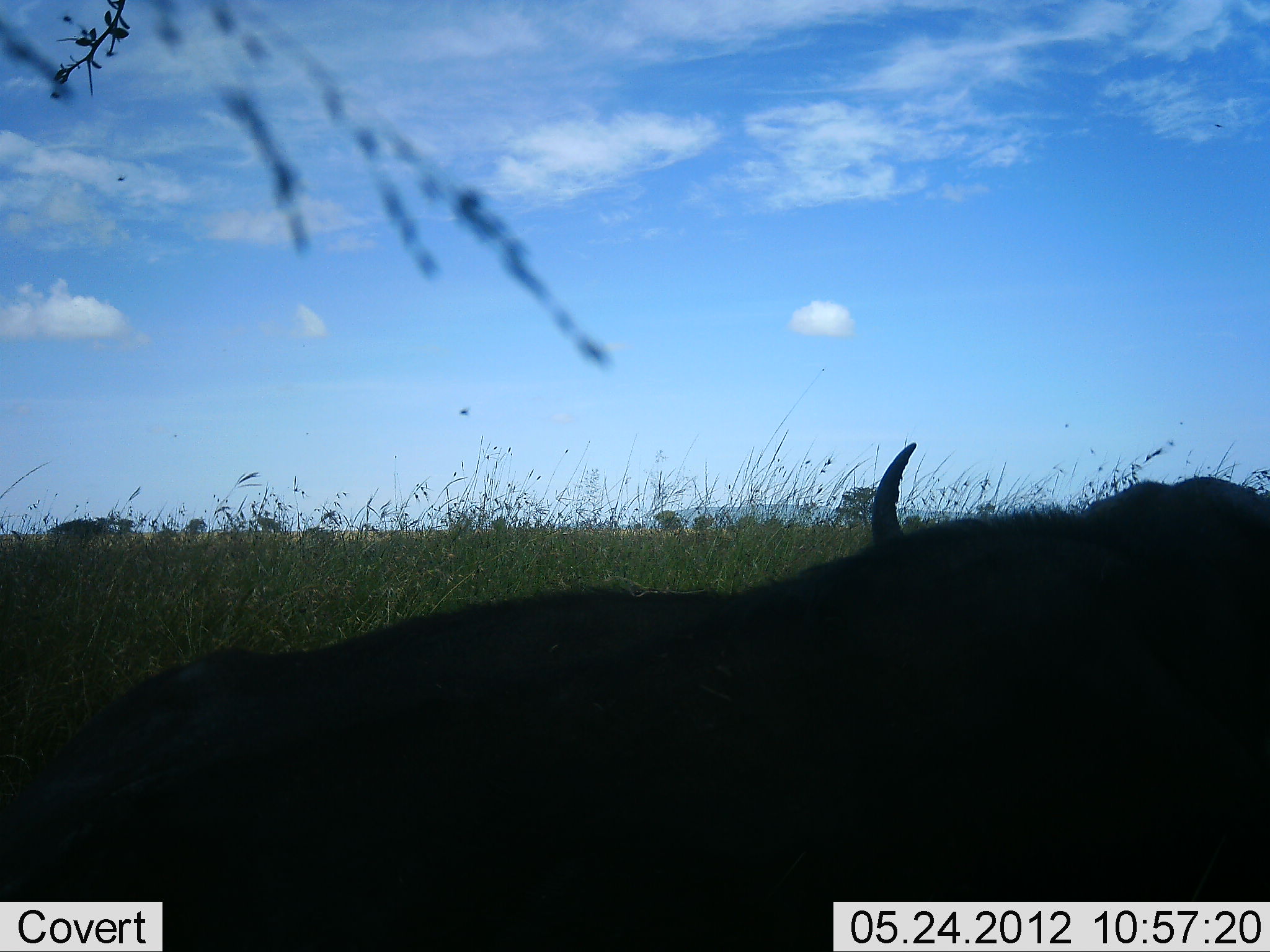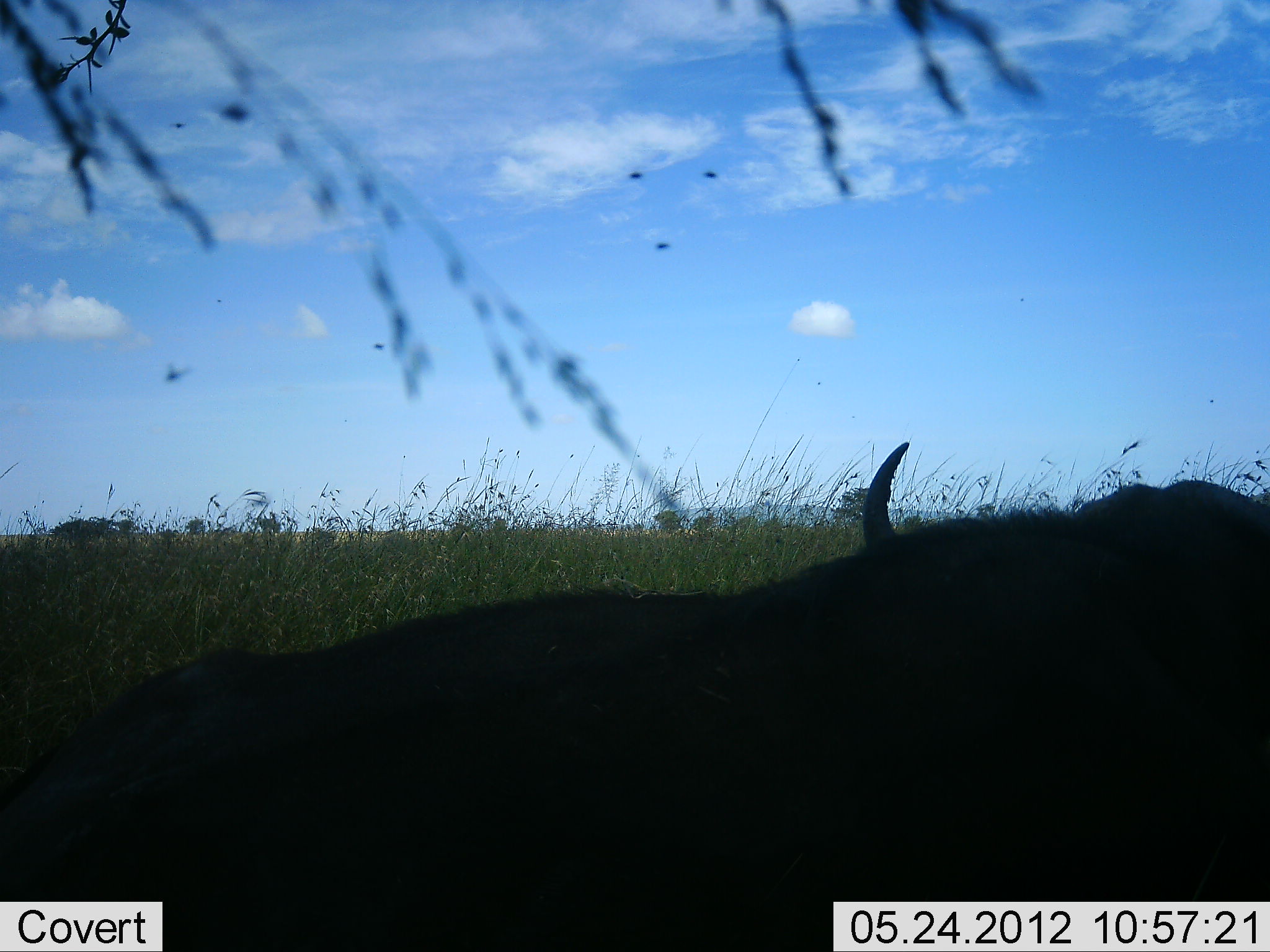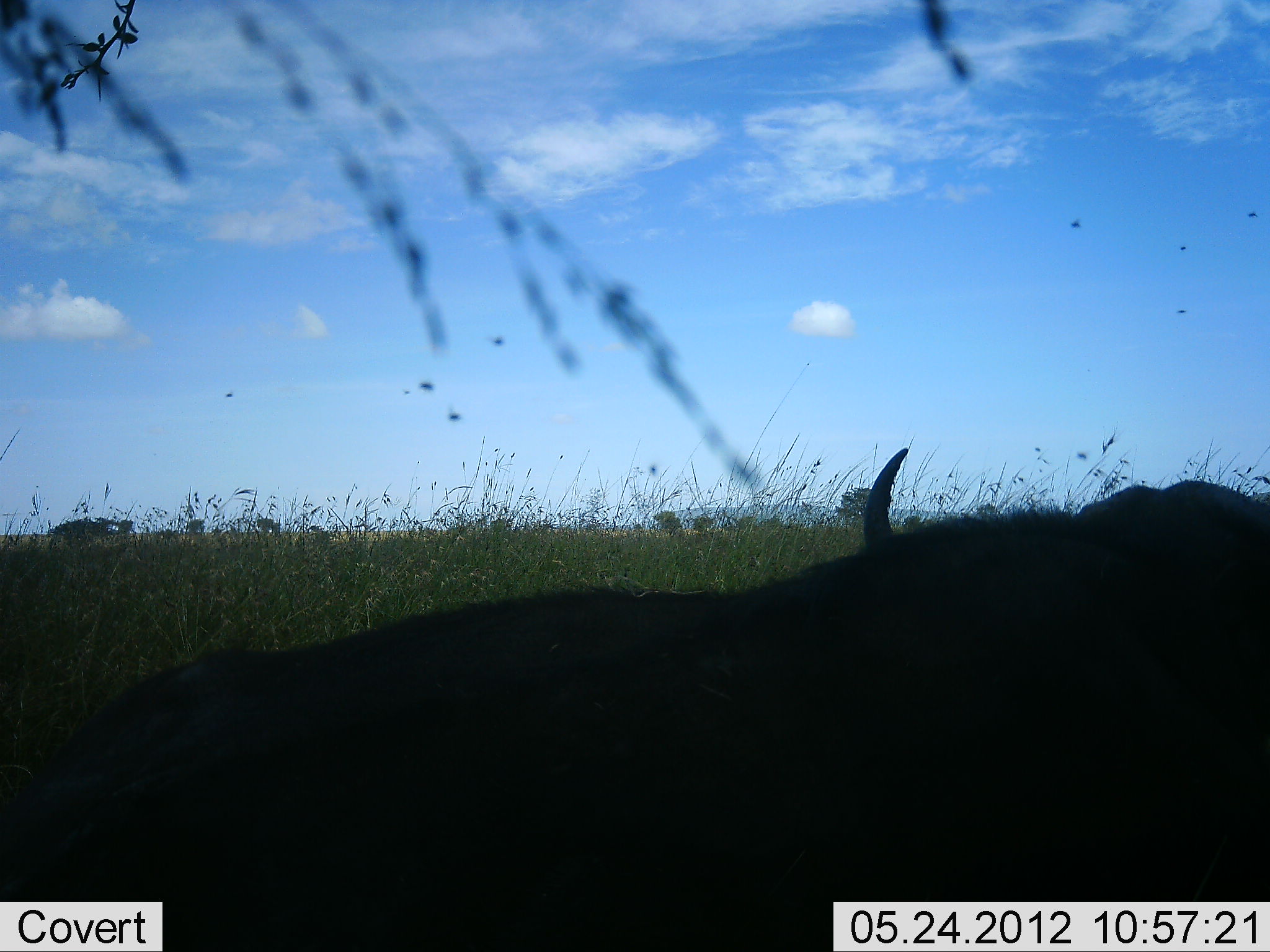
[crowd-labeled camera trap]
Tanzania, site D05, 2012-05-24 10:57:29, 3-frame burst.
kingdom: Animalia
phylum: Chordata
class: Mammalia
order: Artiodactyla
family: Bovidae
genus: Syncerus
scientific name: Syncerus caffer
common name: cape buffalo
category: buffalo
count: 1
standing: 20%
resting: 60%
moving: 20%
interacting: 0%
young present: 0%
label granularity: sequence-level